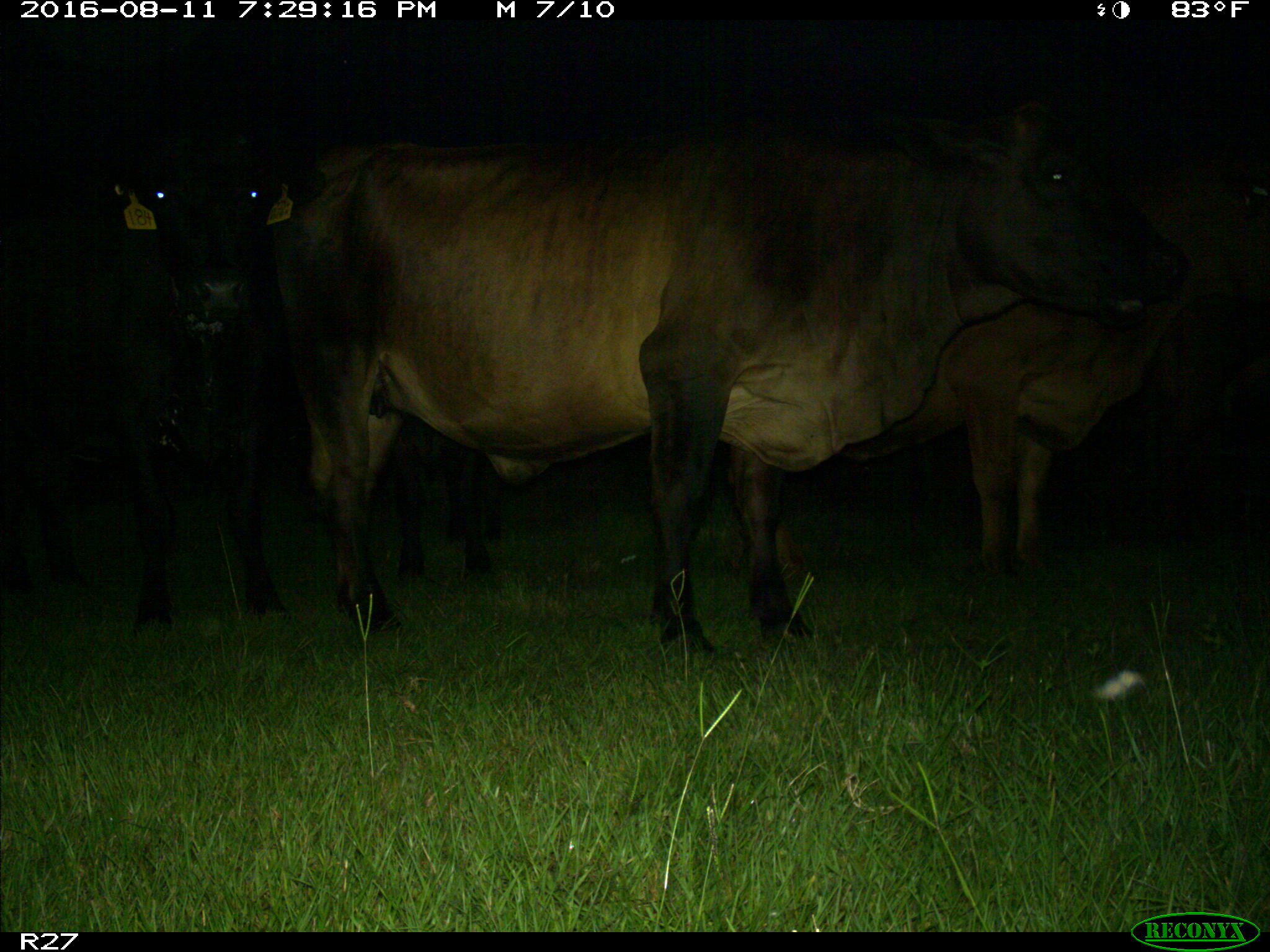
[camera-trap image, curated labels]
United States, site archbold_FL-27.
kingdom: Animalia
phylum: Chordata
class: Mammalia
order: Artiodactyla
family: Bovidae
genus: Bos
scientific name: Bos taurus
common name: domestic cow